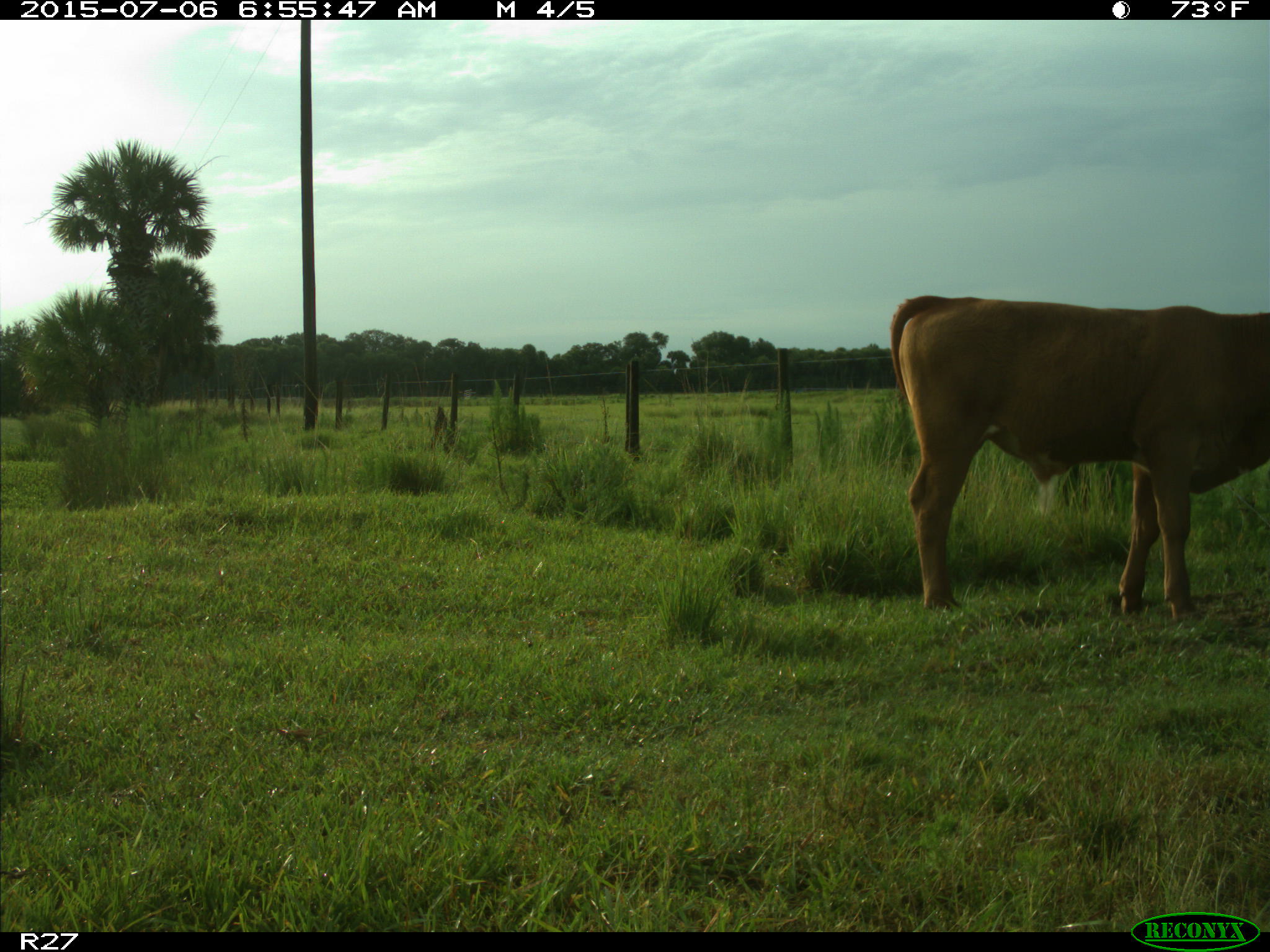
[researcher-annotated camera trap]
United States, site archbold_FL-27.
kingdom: Animalia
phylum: Chordata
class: Mammalia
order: Artiodactyla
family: Bovidae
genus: Bos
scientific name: Bos taurus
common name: domestic cow